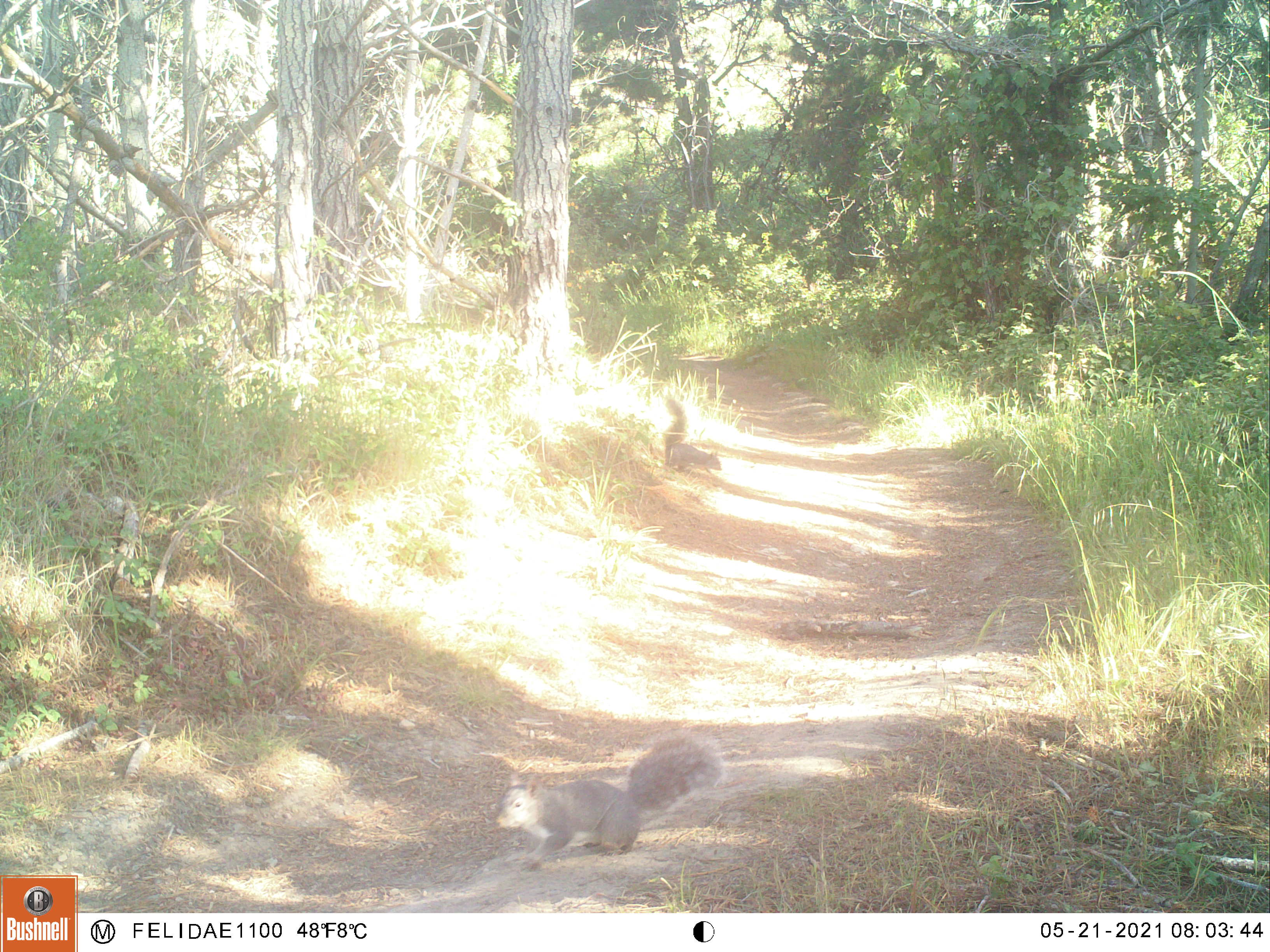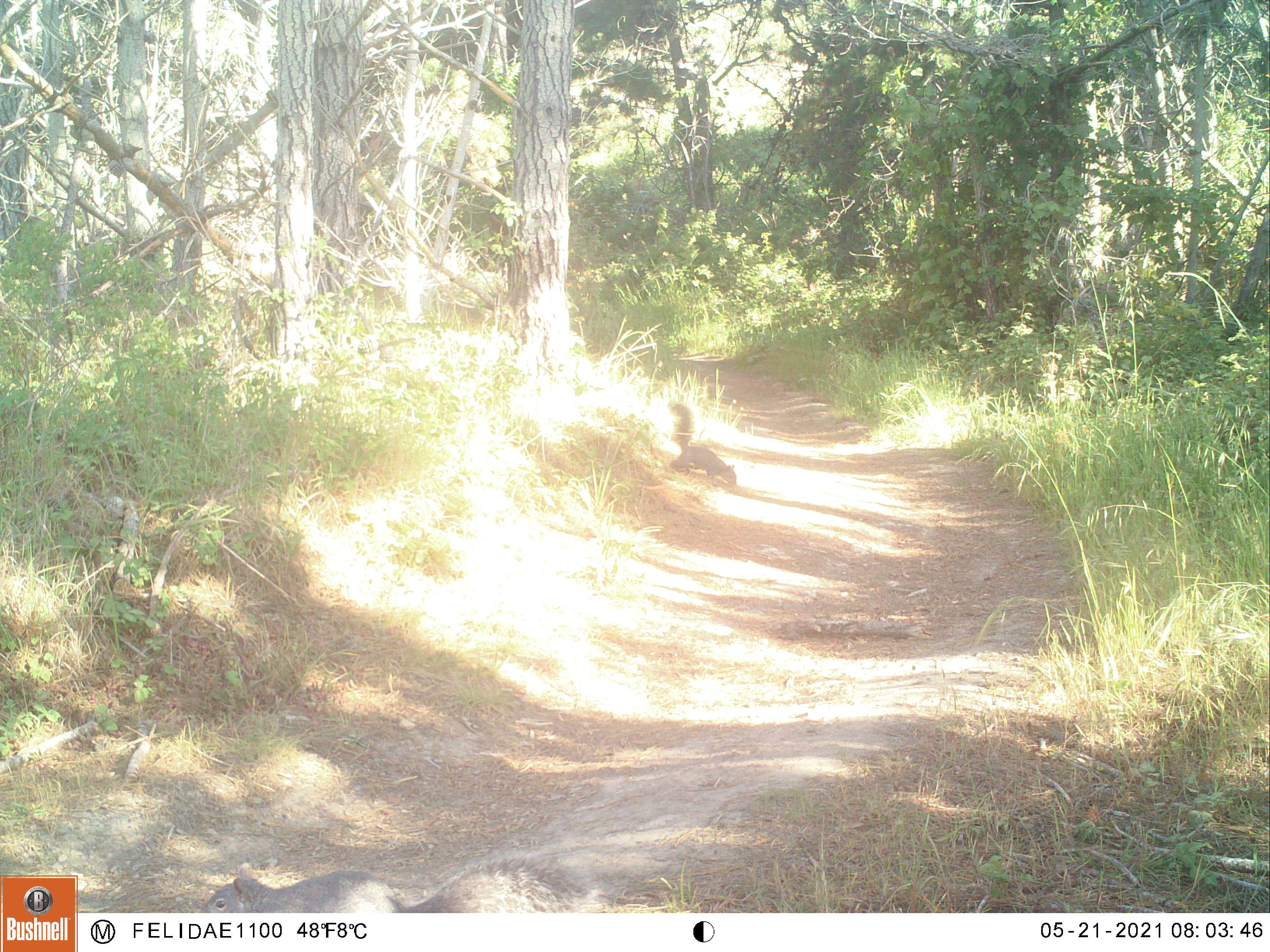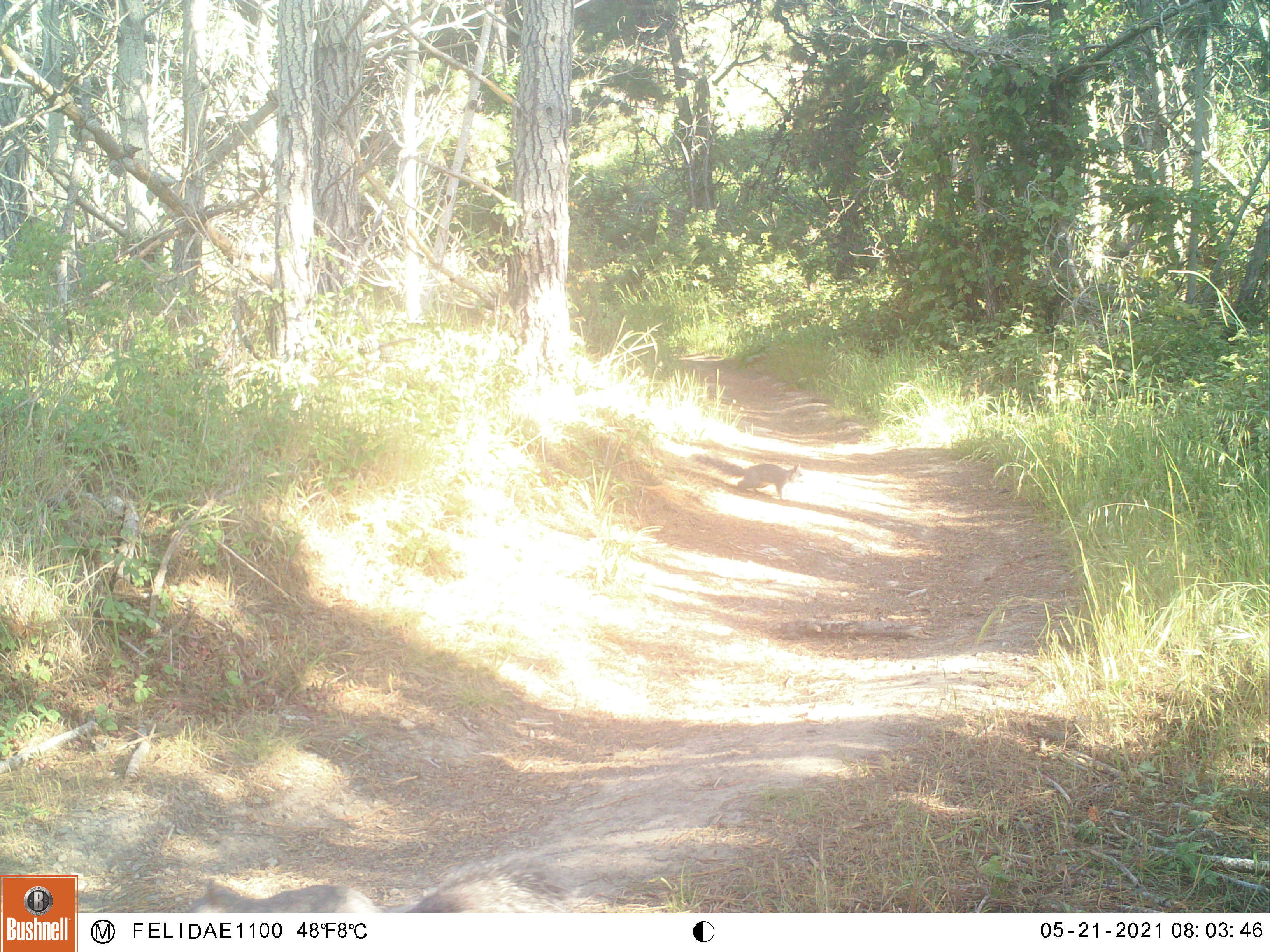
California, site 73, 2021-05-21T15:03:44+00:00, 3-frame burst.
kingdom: Animalia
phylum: Chordata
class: Mammalia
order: Rodentia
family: Sciuridae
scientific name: Sciuridae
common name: squirrel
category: unknown squirrel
Unknown squirrel (squirrel) (Sciuridae).